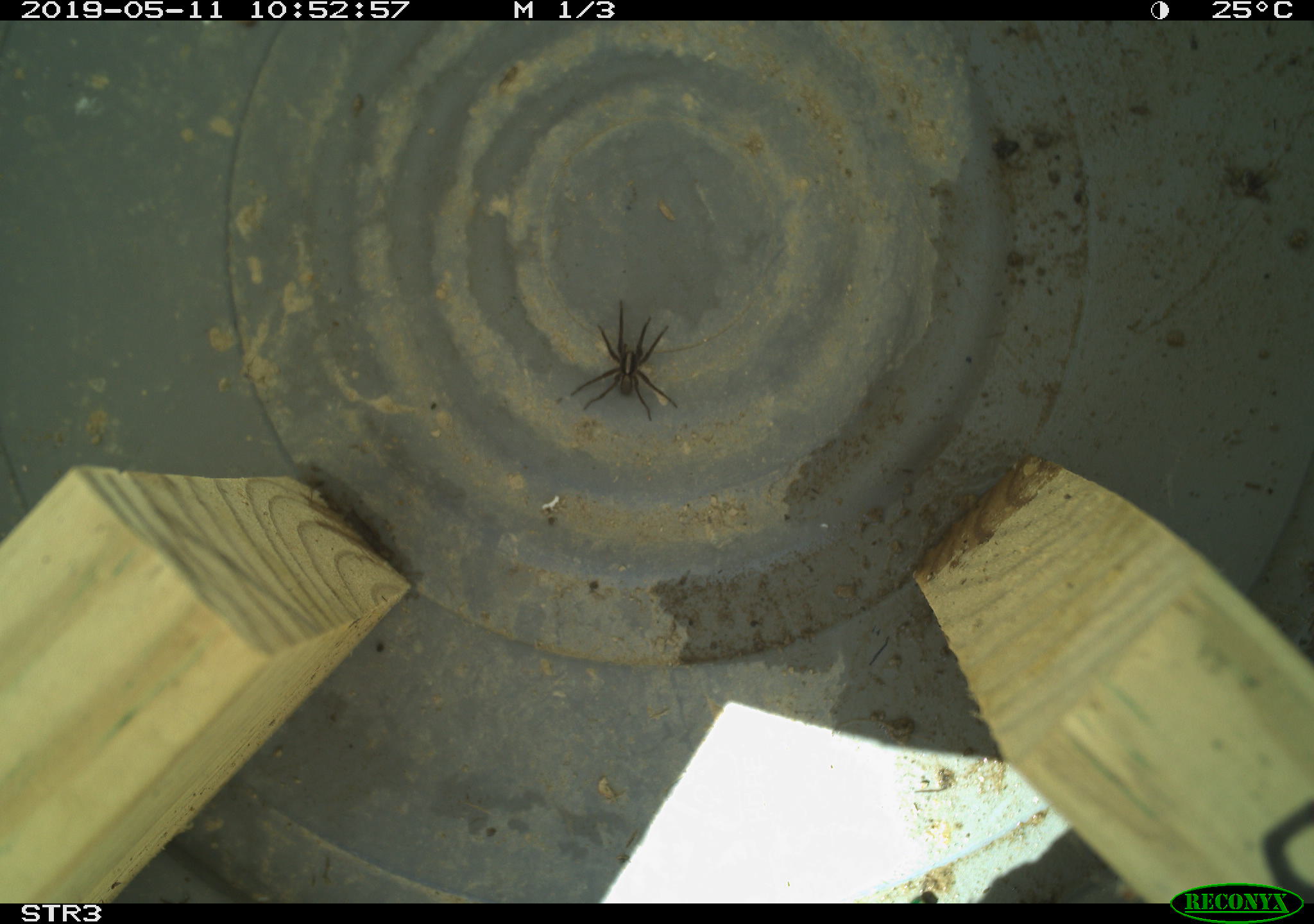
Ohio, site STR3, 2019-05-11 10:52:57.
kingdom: Animalia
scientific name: Animalia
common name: animal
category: invertebrate